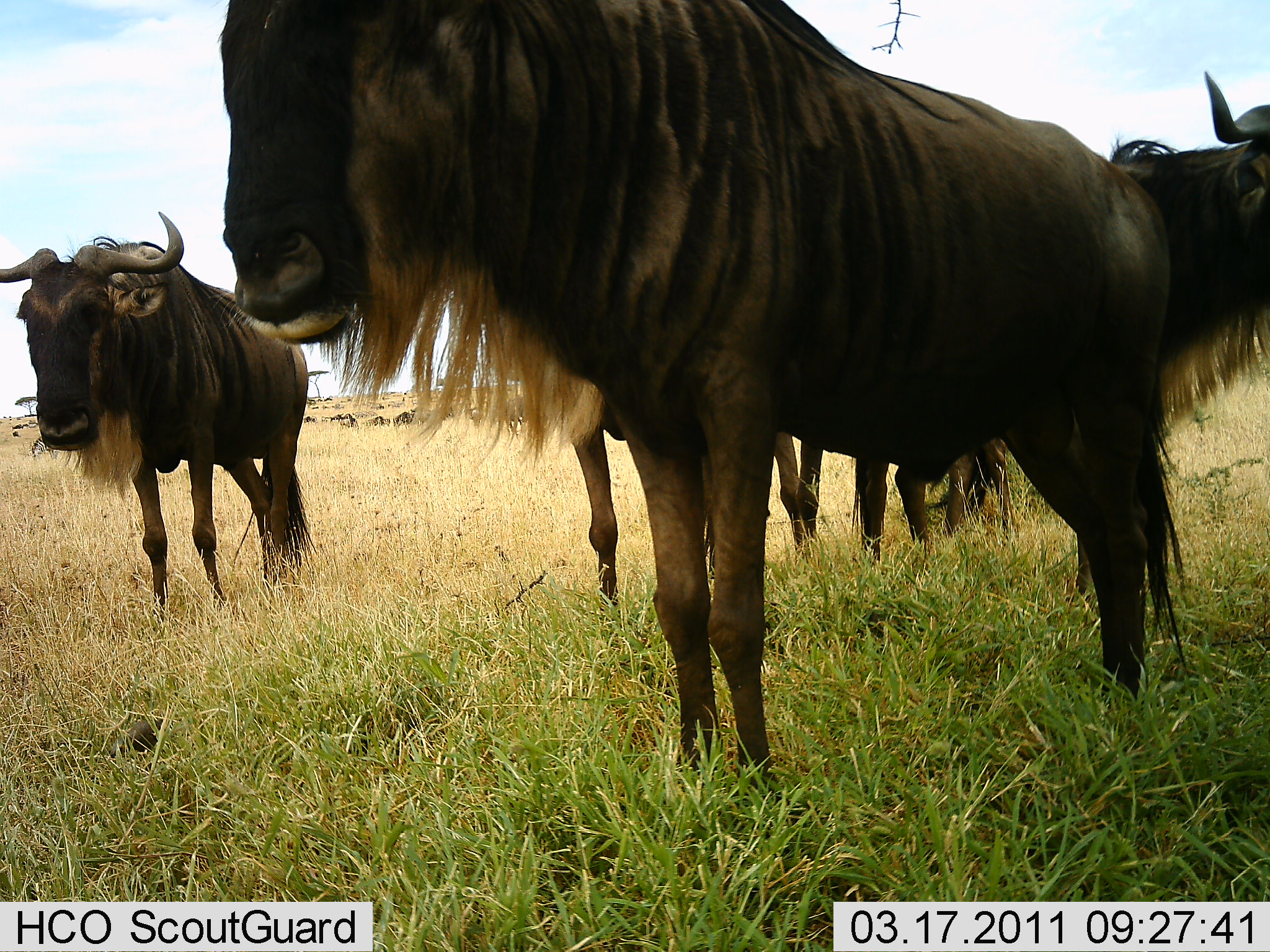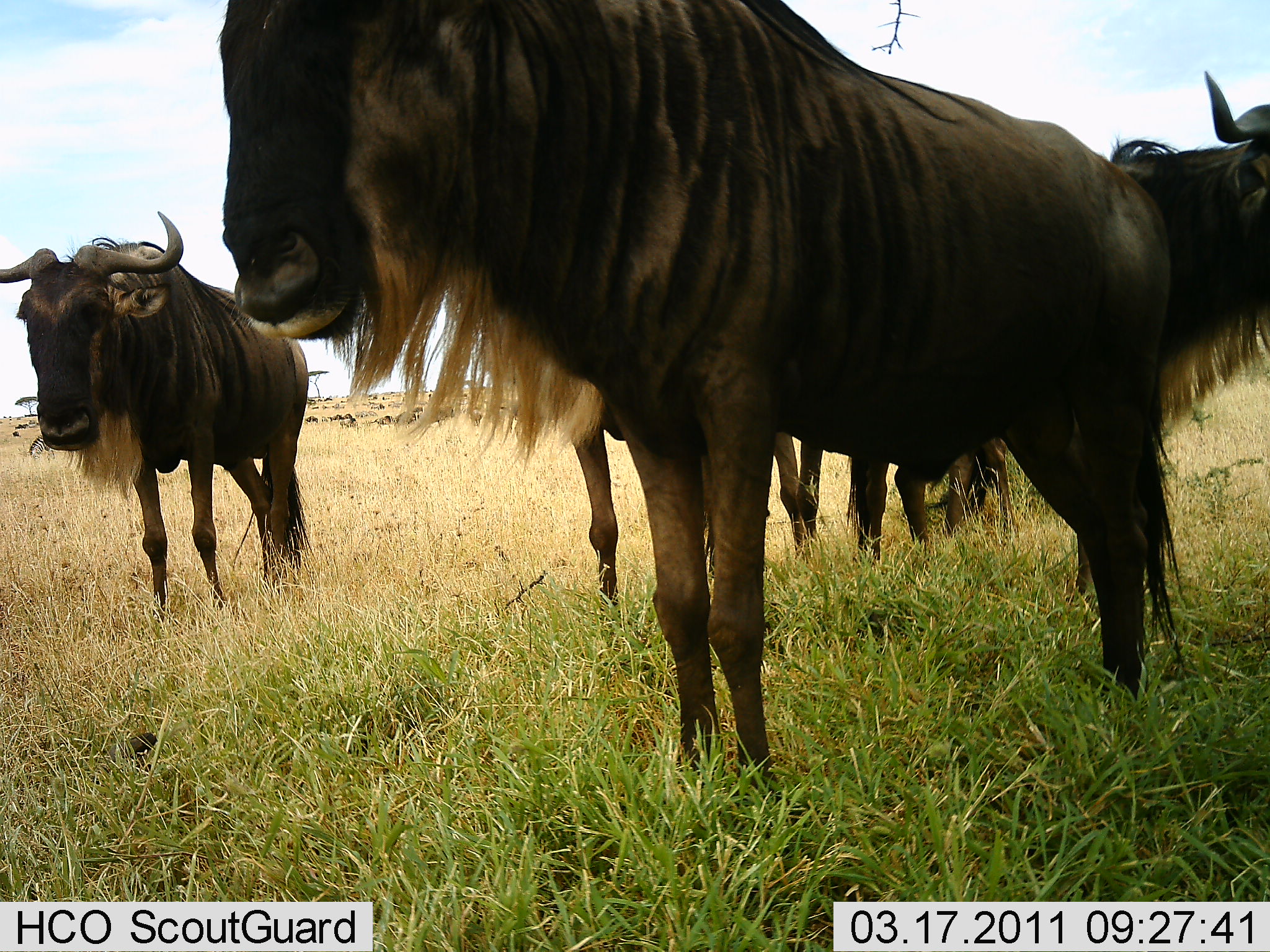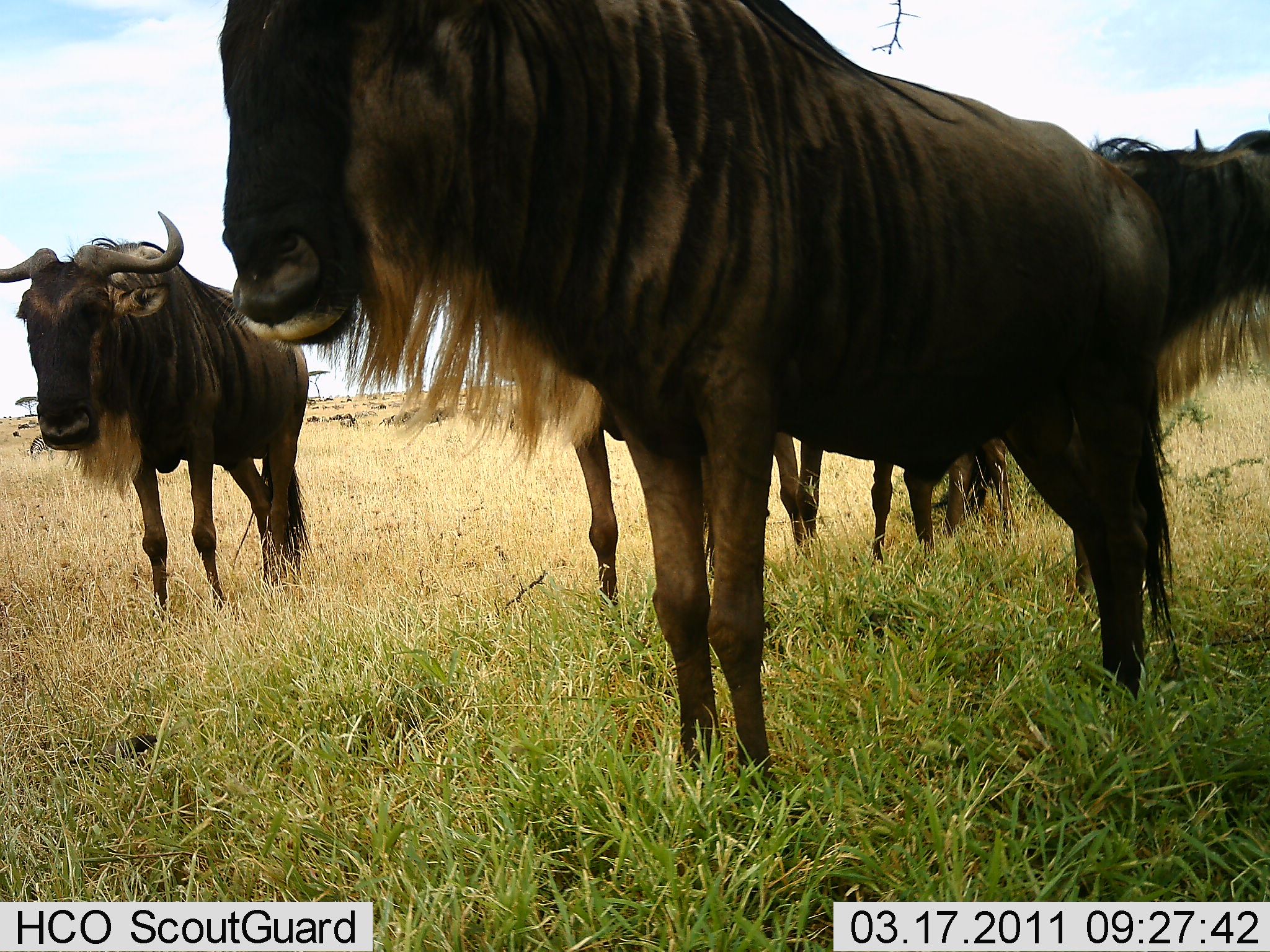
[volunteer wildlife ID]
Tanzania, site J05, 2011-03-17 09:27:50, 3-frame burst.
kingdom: Animalia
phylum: Chordata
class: Mammalia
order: Artiodactyla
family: Bovidae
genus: Connochaetes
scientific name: Connochaetes taurinus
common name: blue wildebeest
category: wildebeest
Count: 4.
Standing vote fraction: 83%.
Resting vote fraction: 0%.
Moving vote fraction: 8%.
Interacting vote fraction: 0%.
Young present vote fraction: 0%.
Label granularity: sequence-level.